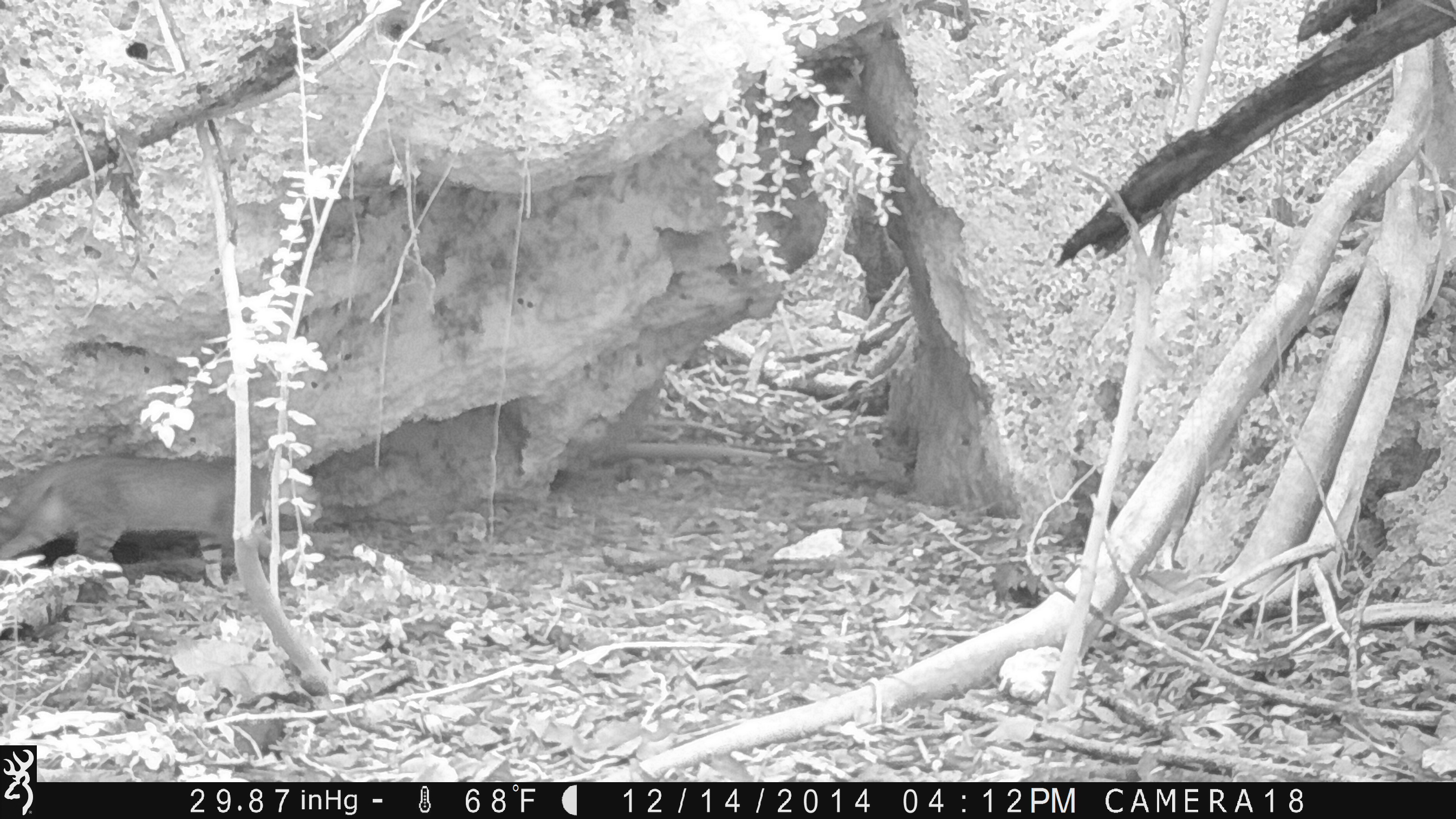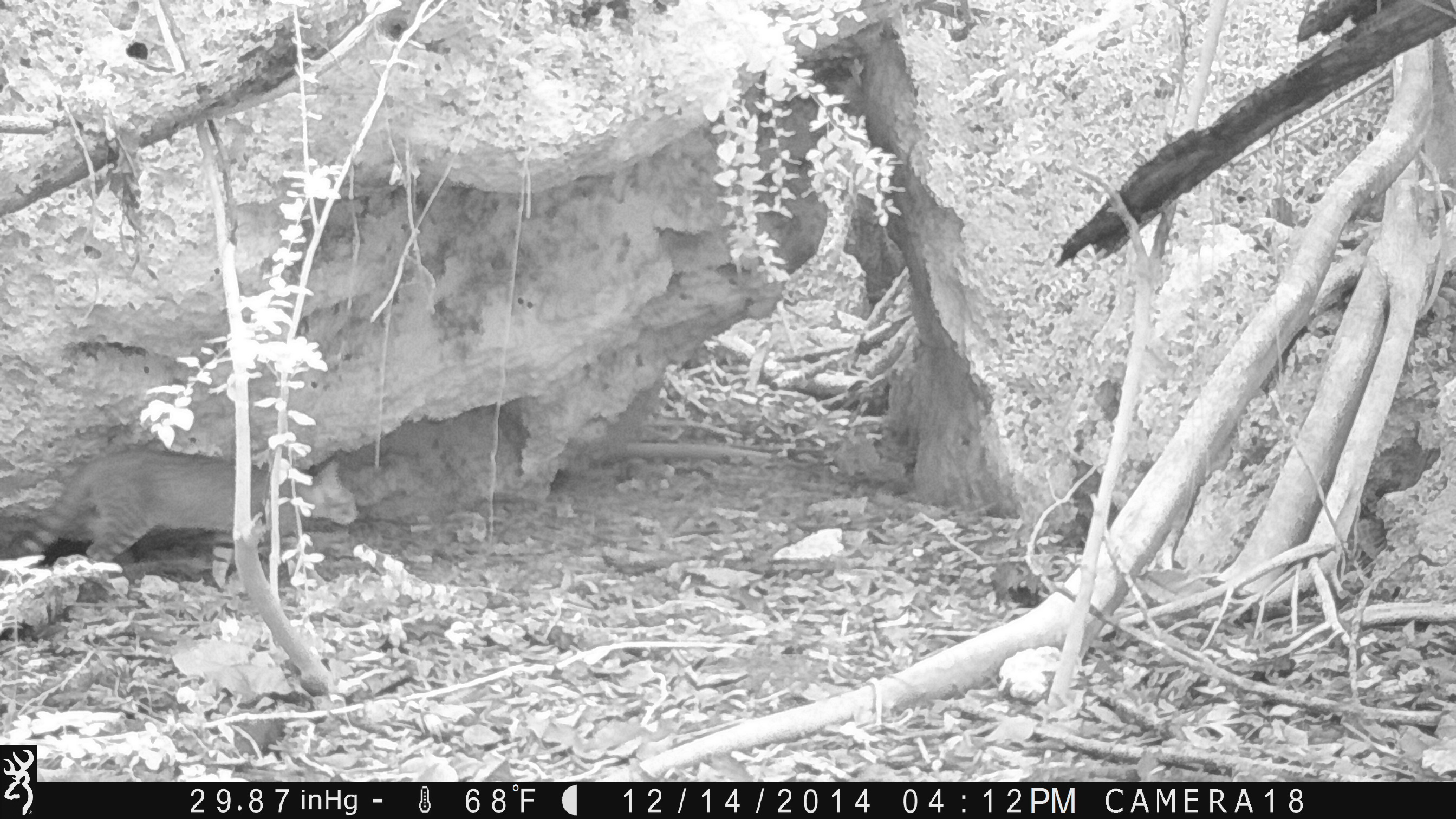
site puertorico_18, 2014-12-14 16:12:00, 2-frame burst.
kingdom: Animalia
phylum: Chordata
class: Mammalia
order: Carnivora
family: Felidae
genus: Felis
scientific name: Felis catus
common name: cat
Cat (Felis catus).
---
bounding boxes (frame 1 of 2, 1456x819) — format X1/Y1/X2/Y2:
cat: 0/454/320/594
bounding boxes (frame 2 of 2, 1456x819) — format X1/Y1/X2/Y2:
cat: 0/450/356/590